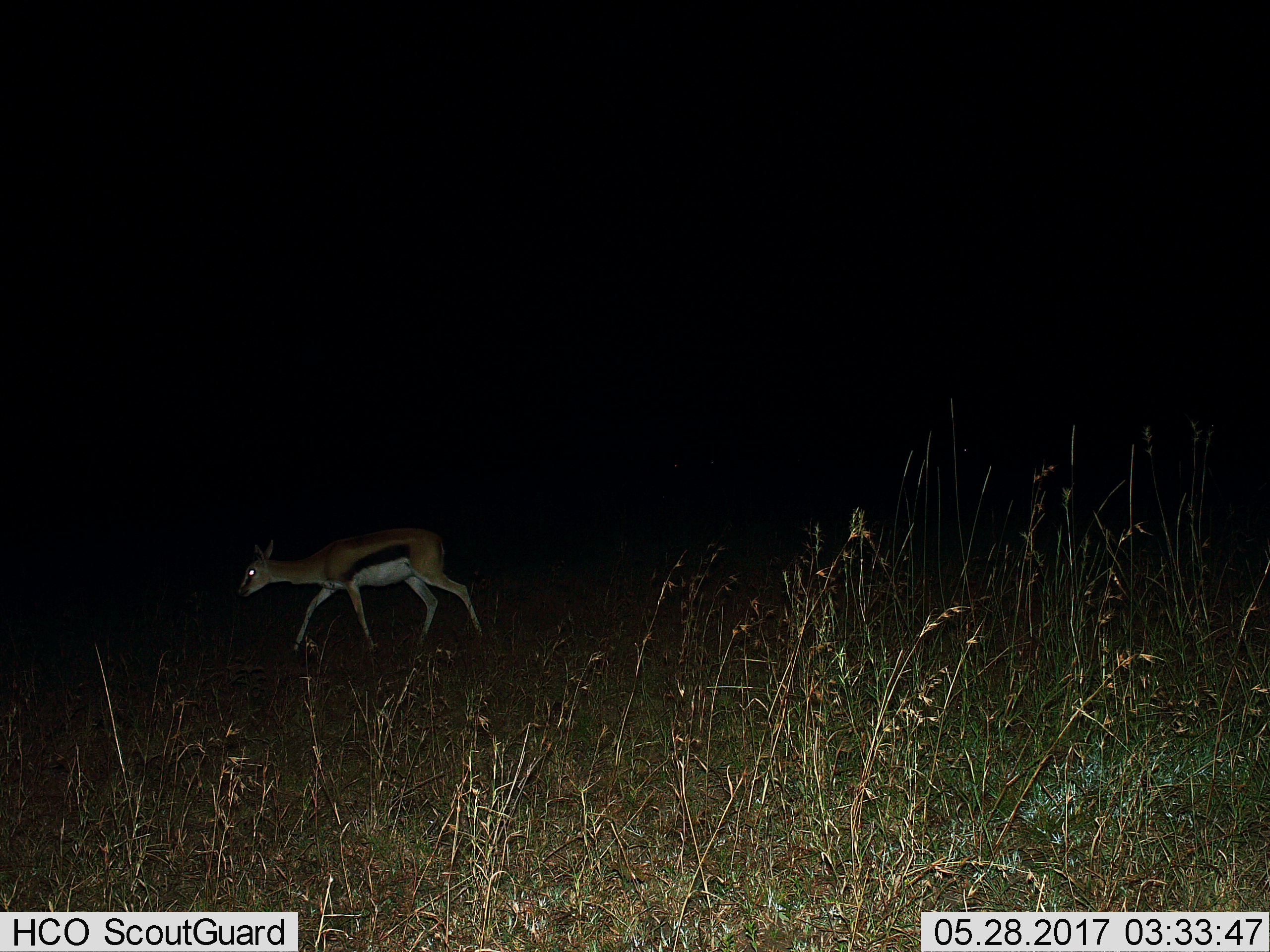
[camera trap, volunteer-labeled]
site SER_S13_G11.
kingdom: Animalia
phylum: Chordata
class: Mammalia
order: Artiodactyla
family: Bovidae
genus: Eudorcas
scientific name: Eudorcas thomsonii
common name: thomson's gazelle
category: gazellethomsons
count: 1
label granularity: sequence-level